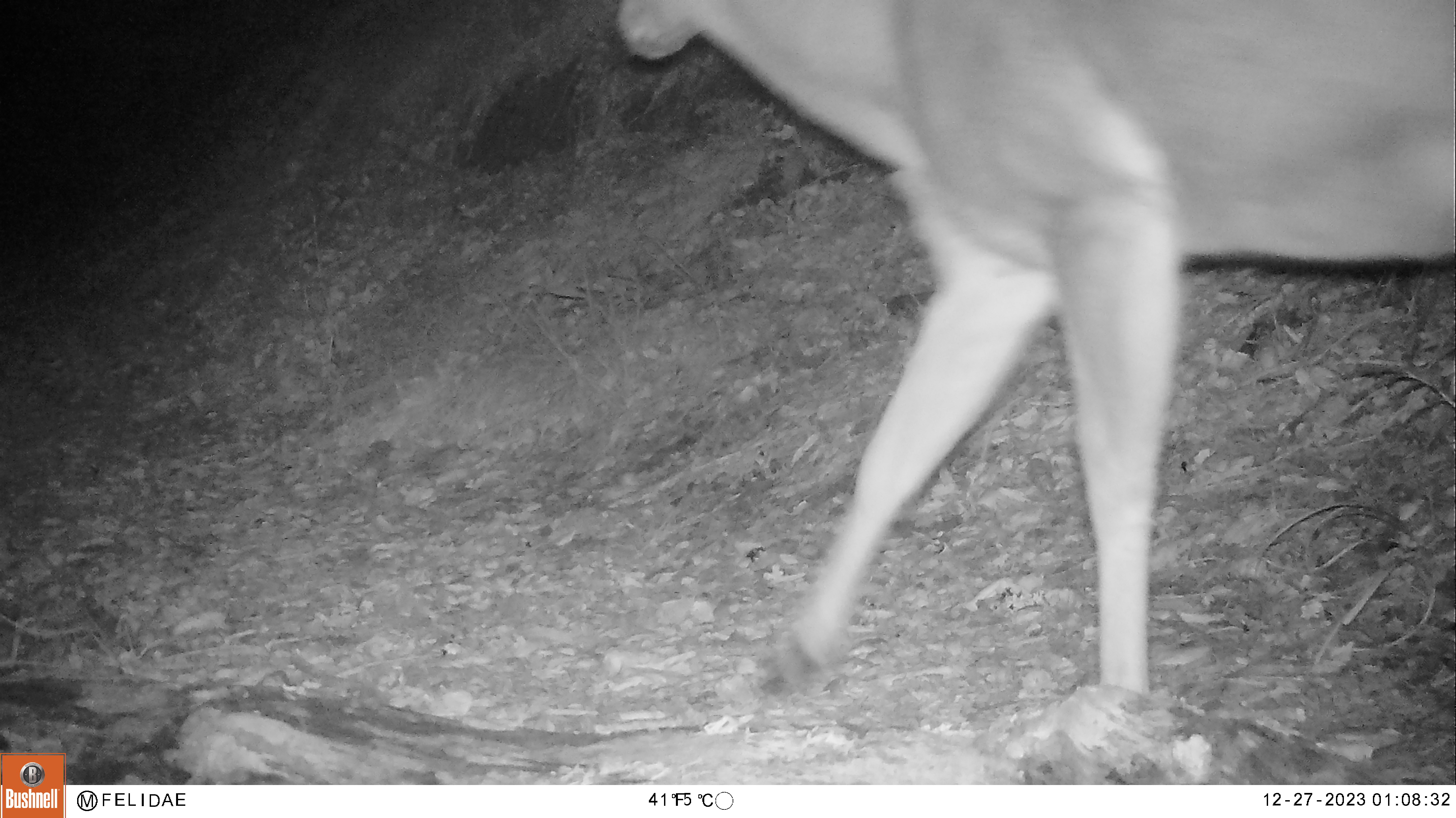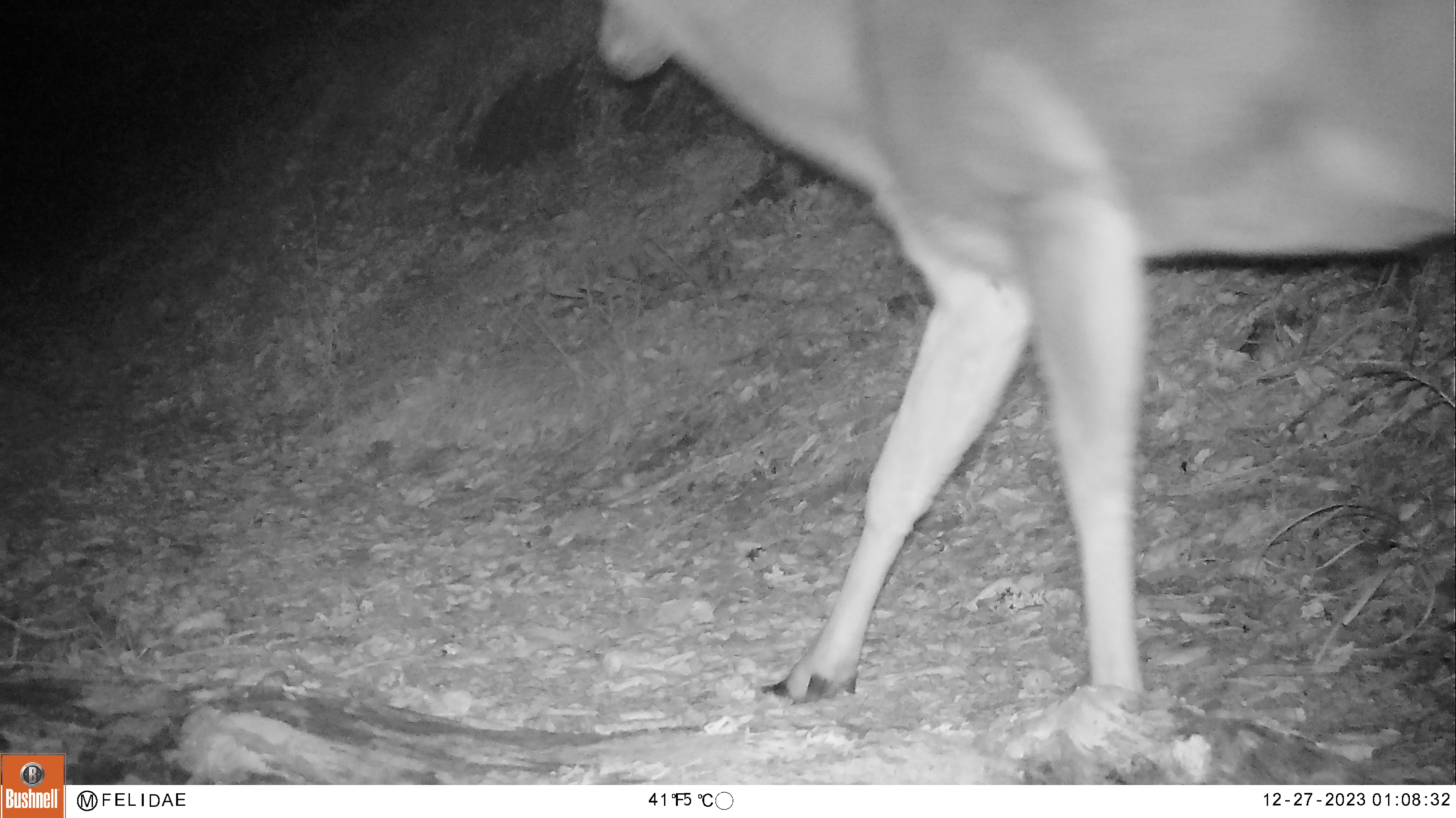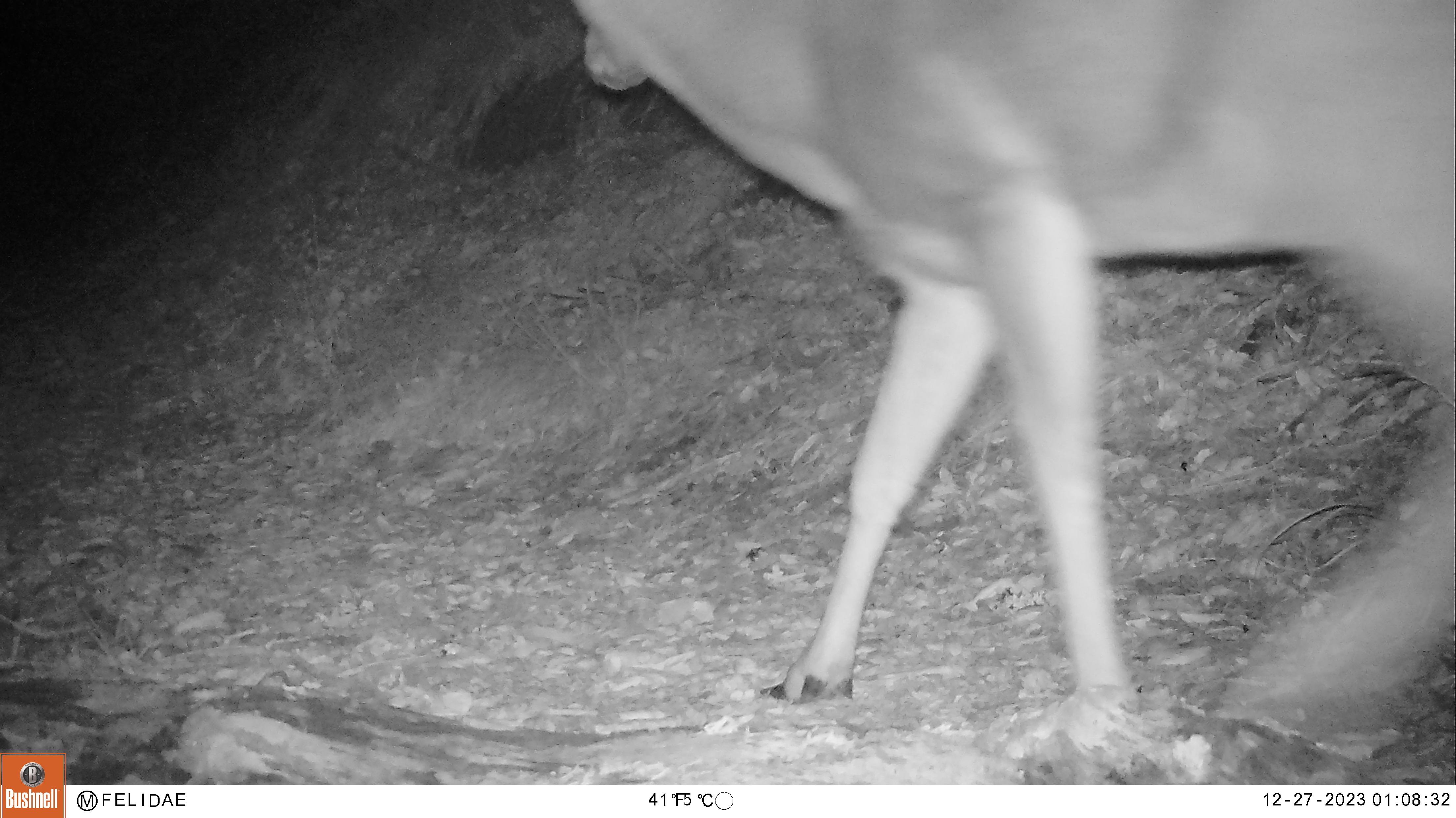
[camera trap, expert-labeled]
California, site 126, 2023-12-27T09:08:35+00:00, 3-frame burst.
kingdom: Animalia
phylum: Chordata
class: Mammalia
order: Artiodactyla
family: Cervidae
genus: Odocoileus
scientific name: Odocoileus hemionus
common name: mule deer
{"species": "mule deer (Odocoileus hemionus)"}